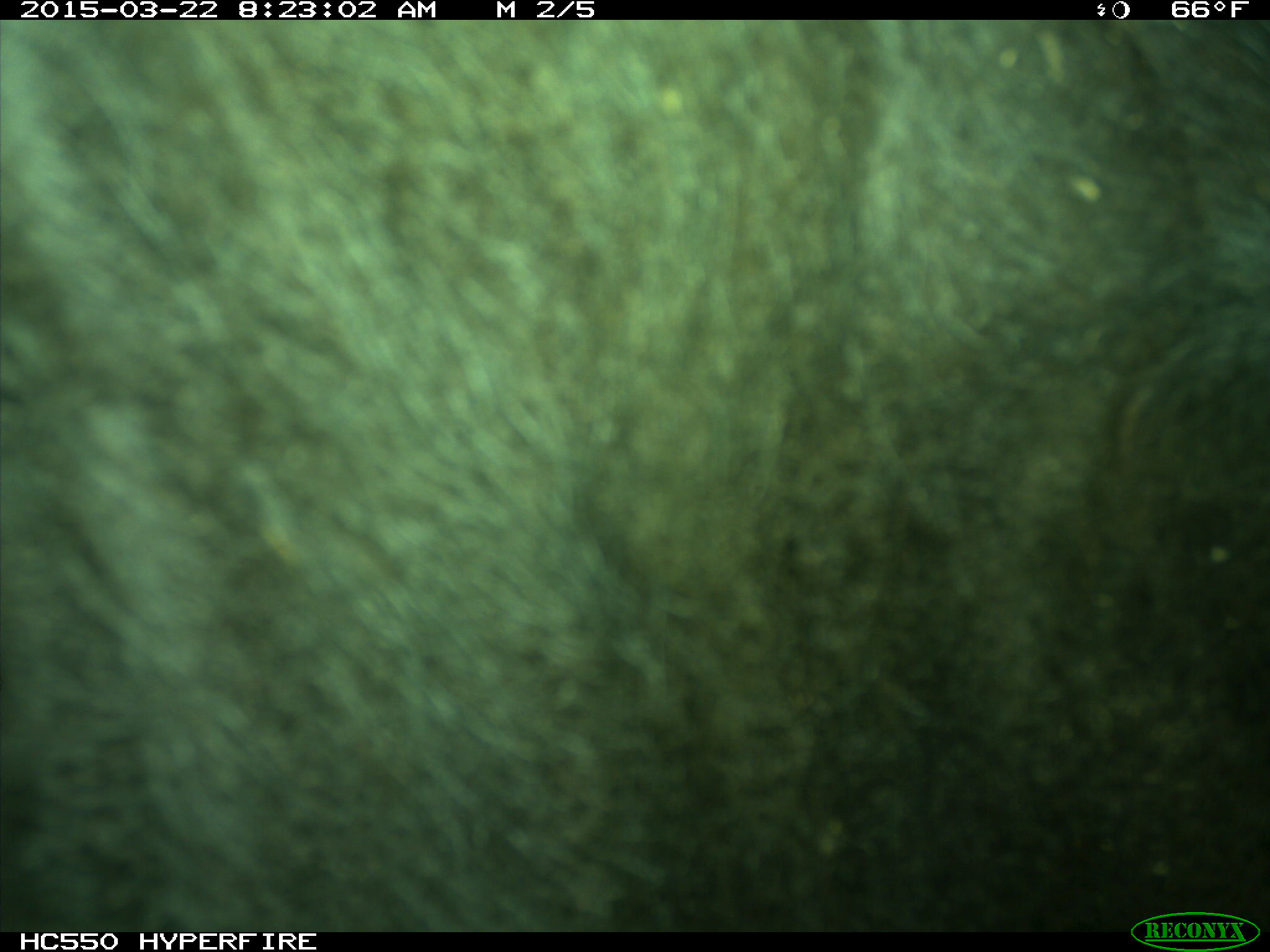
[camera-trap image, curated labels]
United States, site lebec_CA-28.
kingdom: Animalia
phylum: Chordata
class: Mammalia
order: Artiodactyla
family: Bovidae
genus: Bos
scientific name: Bos taurus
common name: domestic cow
Bos taurus (domestic cow).